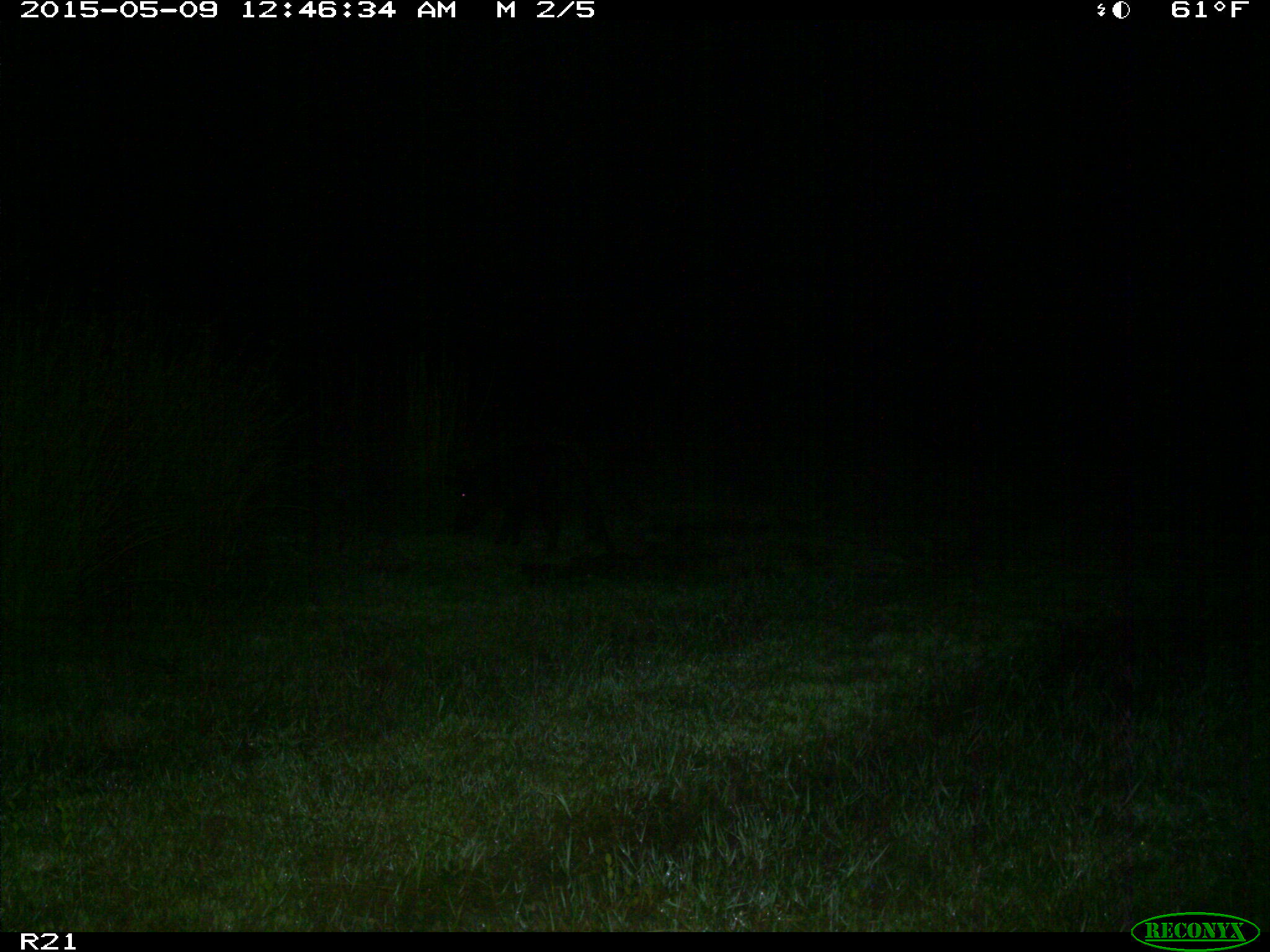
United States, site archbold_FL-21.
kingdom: Animalia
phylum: Chordata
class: Mammalia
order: Artiodactyla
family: Suidae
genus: Sus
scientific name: Sus scrofa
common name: wild boar